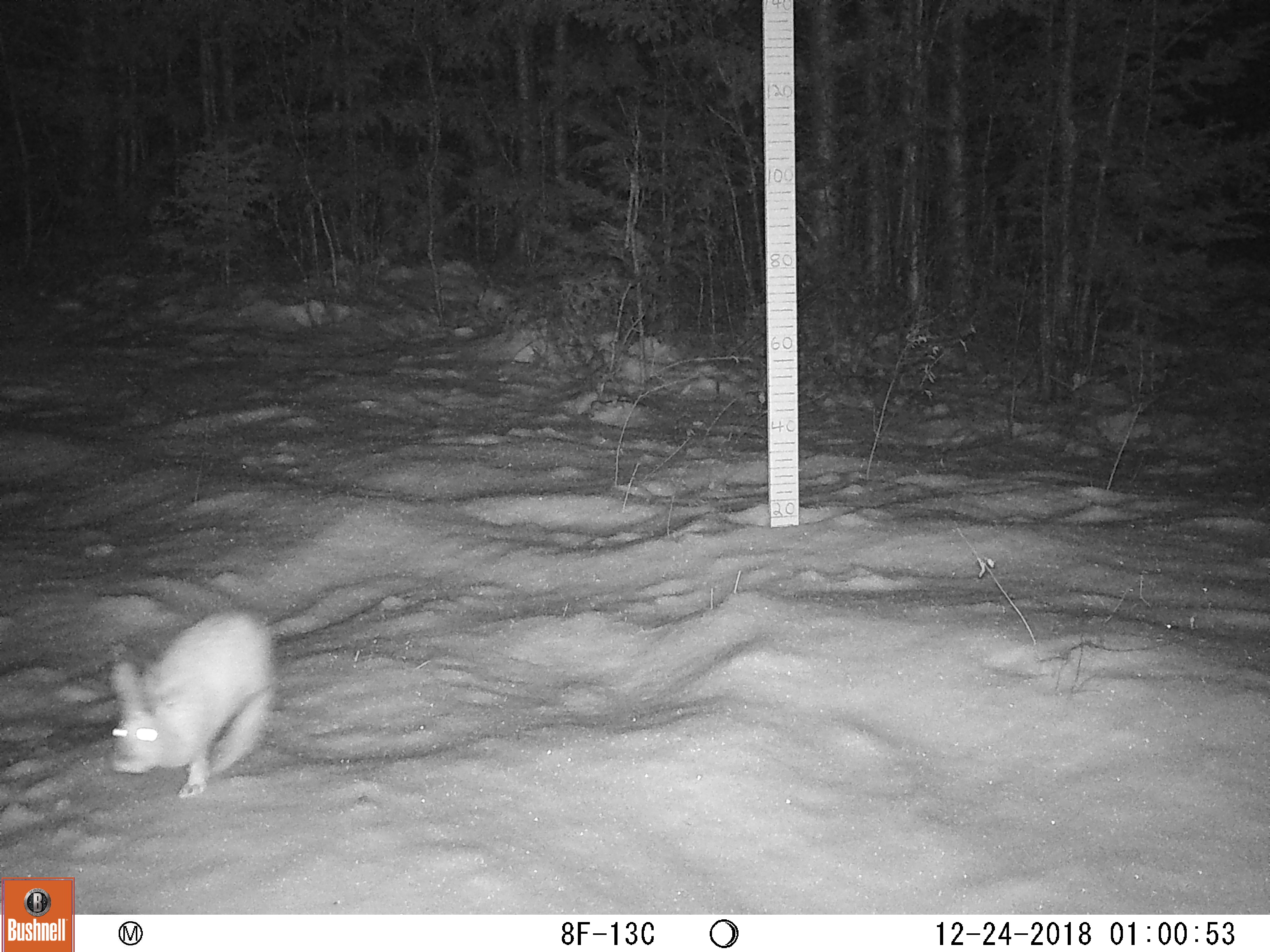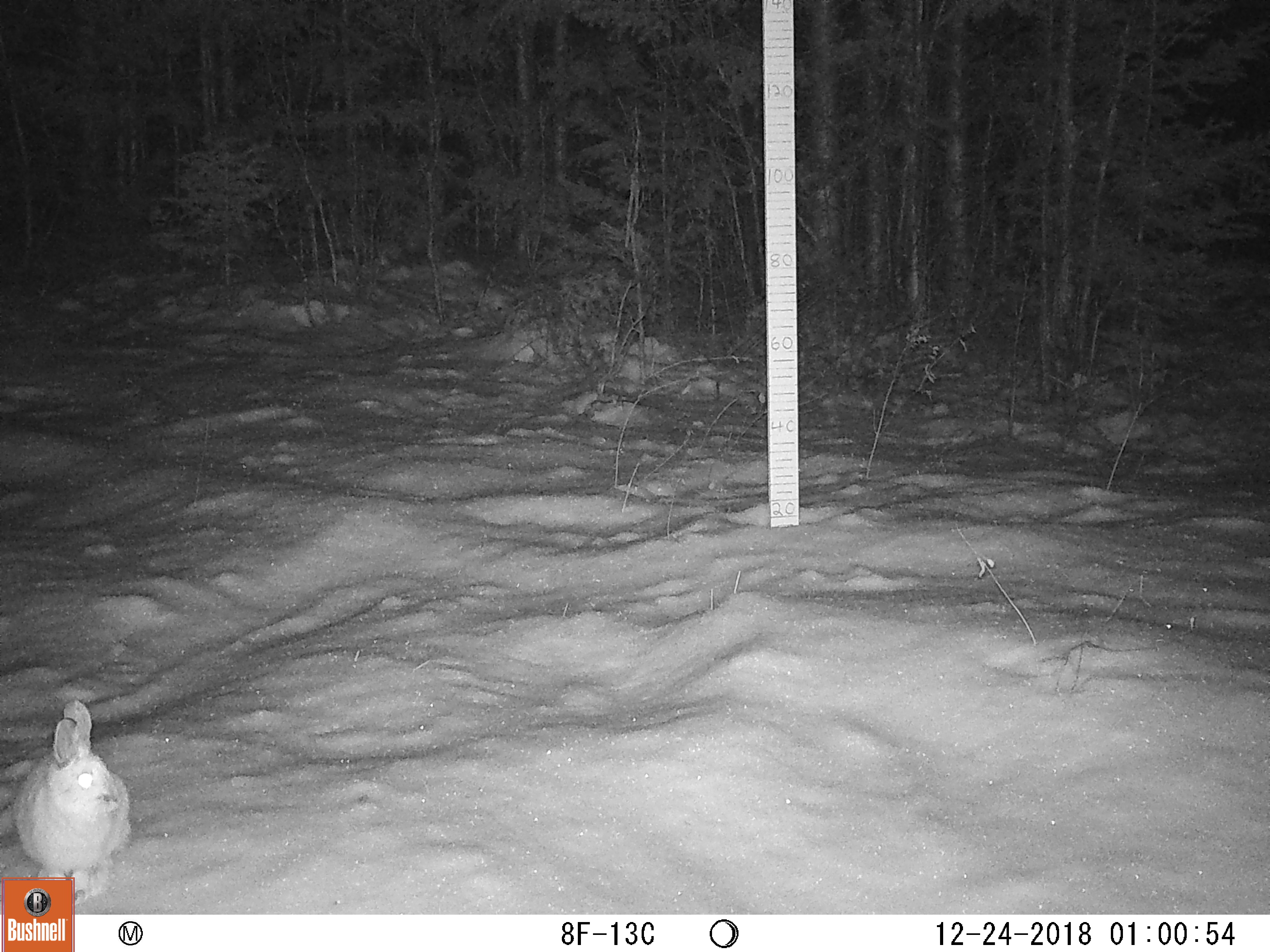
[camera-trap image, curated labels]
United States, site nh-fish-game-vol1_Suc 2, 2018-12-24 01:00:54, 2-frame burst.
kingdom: Animalia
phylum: Chordata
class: Mammalia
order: Lagomorpha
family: Leporidae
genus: Lepus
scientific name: Lepus americanus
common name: snowshoe hare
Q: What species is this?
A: Snowshoe hare (Lepus americanus).